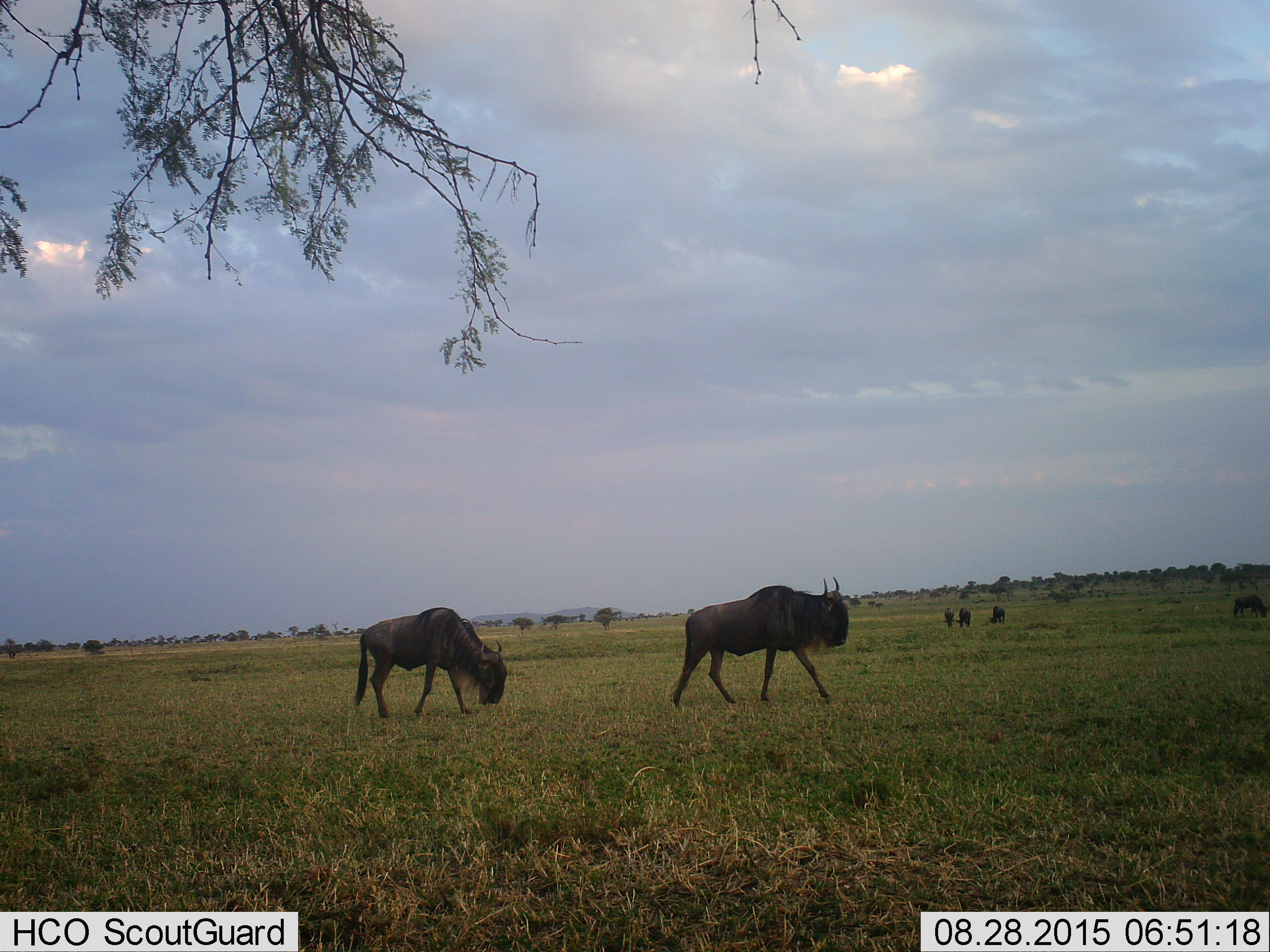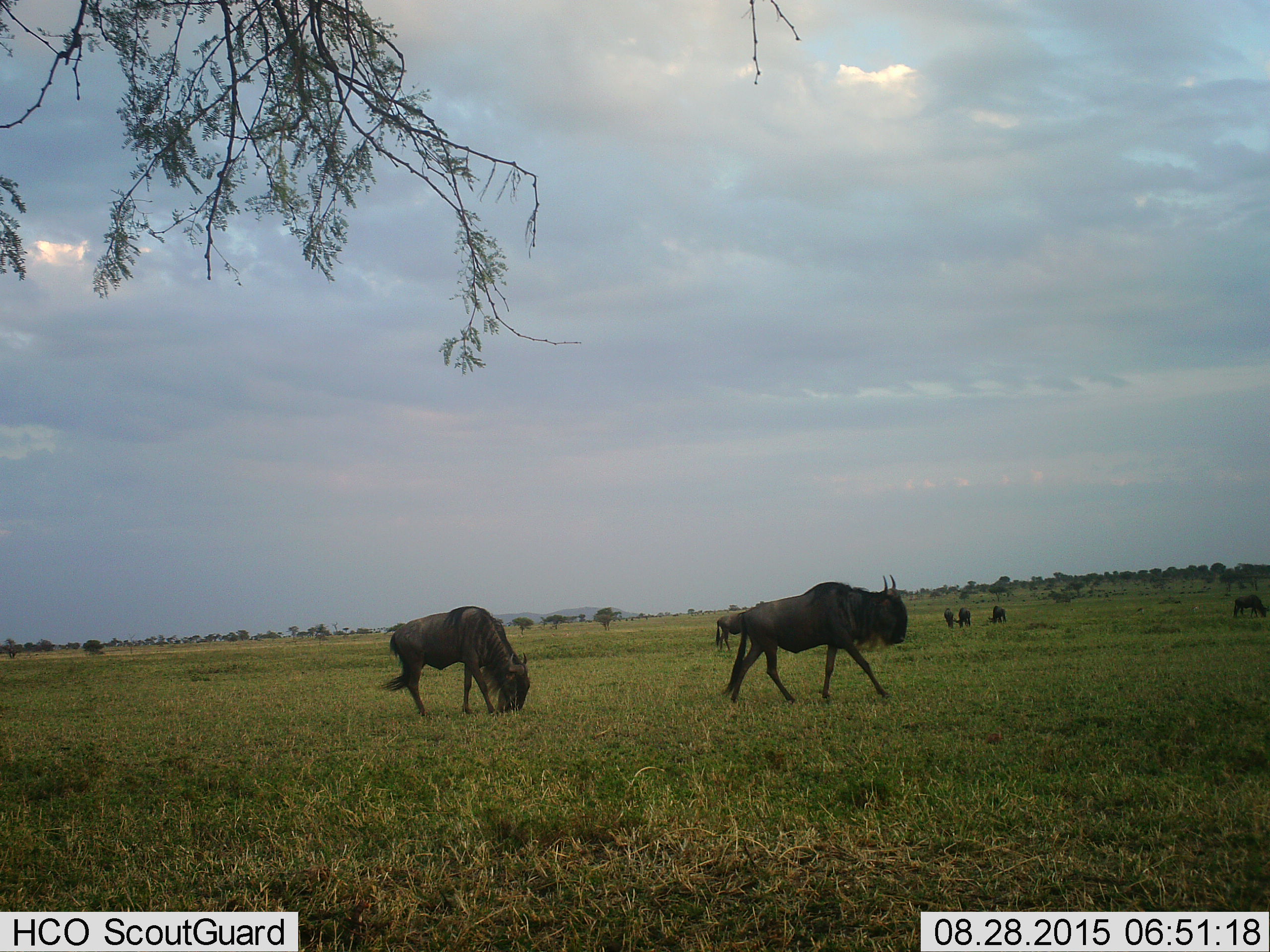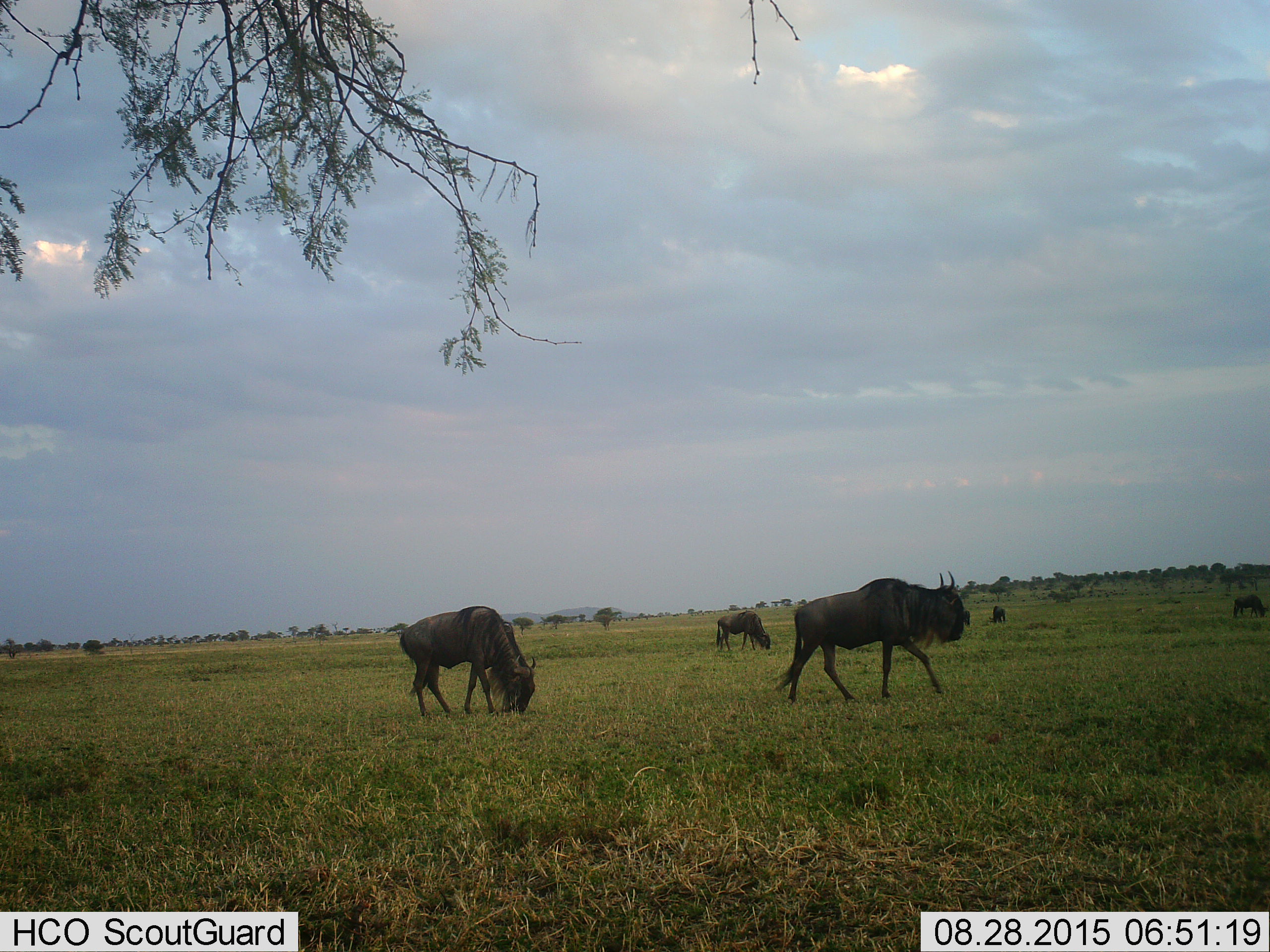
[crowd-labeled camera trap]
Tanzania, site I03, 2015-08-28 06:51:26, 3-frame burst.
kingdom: Animalia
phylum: Chordata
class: Mammalia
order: Artiodactyla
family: Bovidae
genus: Connochaetes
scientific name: Connochaetes taurinus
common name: blue wildebeest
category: wildebeest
Wildebeest (blue wildebeest) (Connochaetes taurinus), count 6. Behavior (volunteer vote fractions): standing 33%, resting 0%, moving 78%, interacting 0%. Young present (vote fraction): 0%. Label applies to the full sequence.